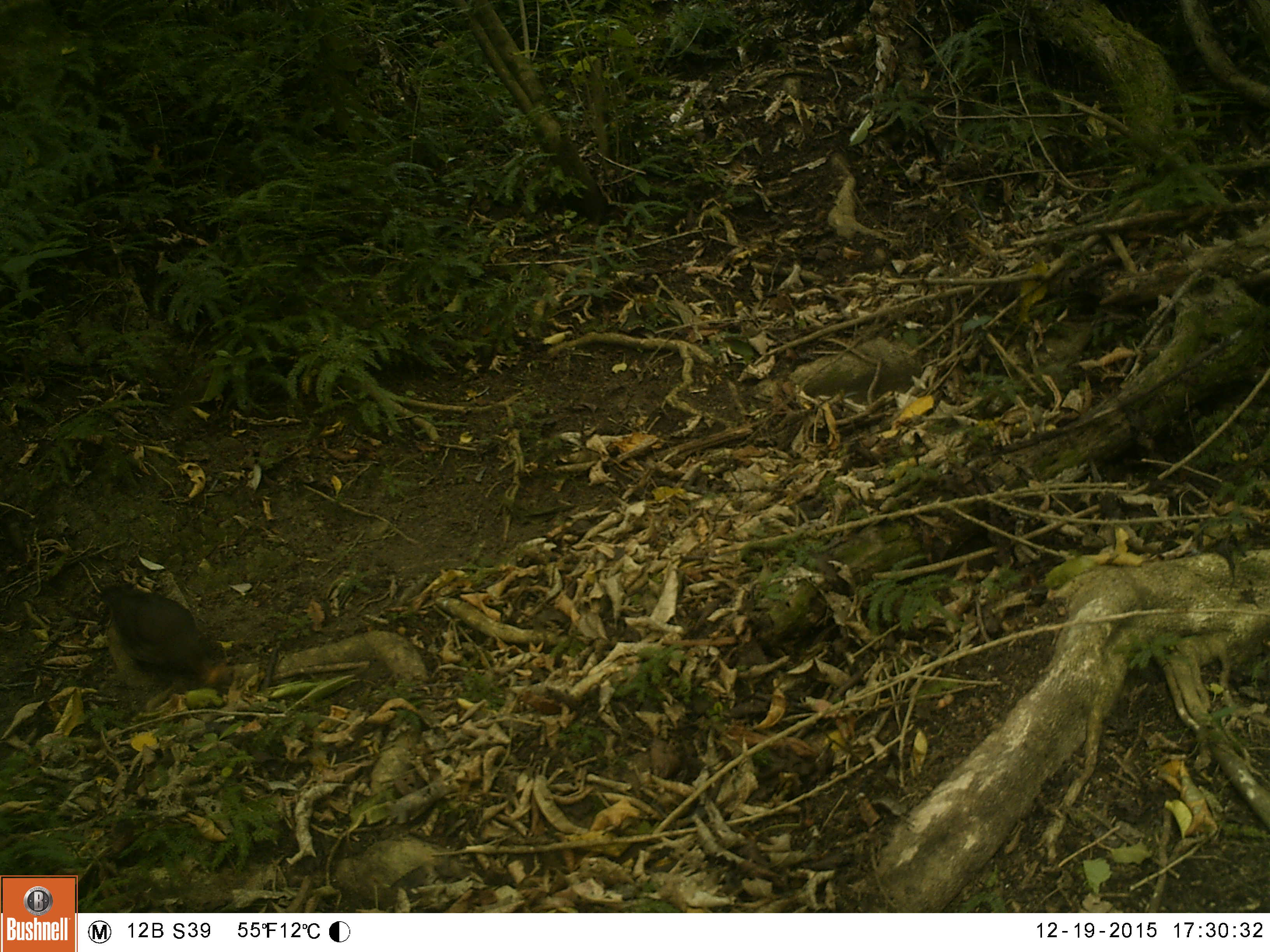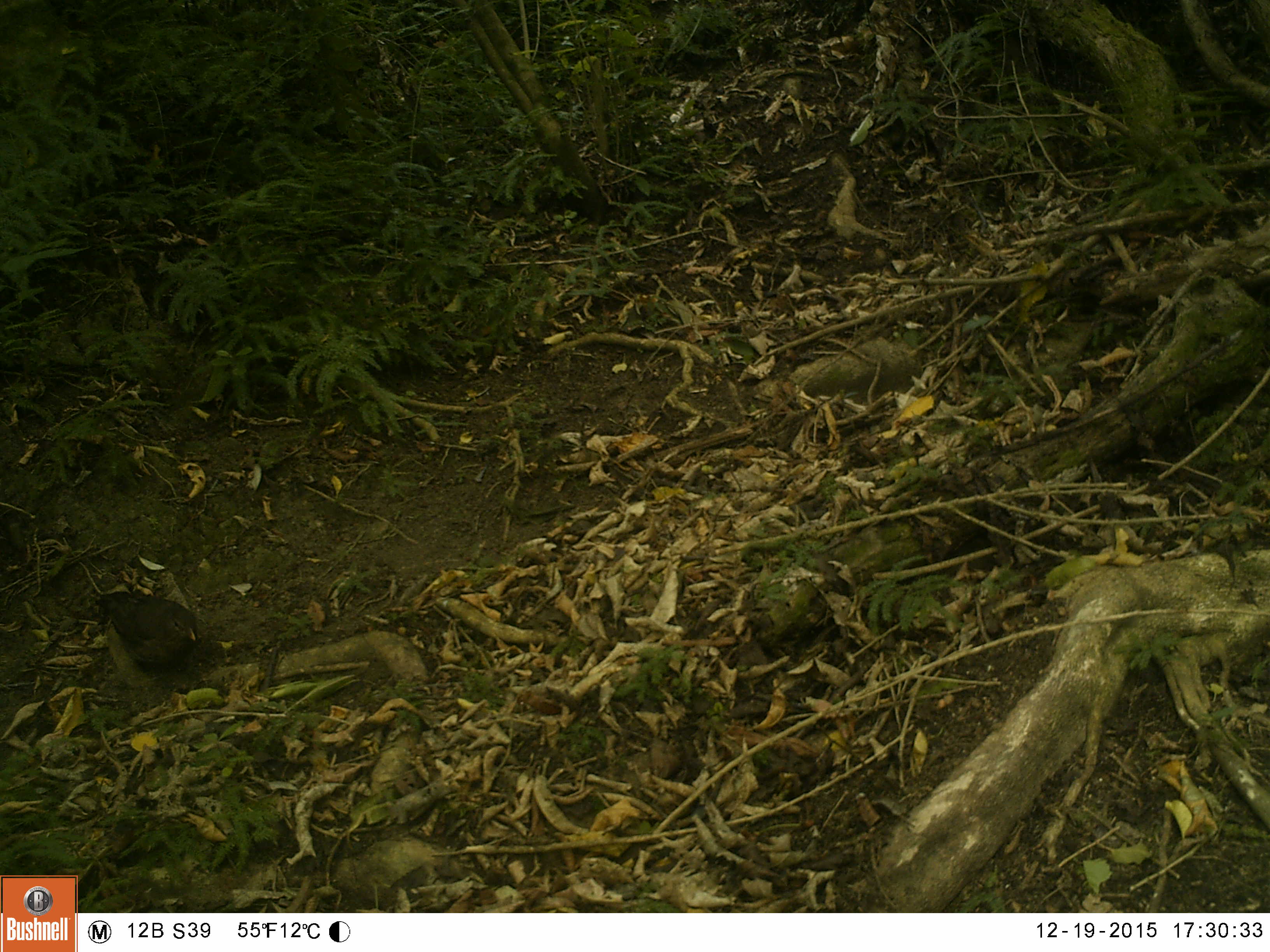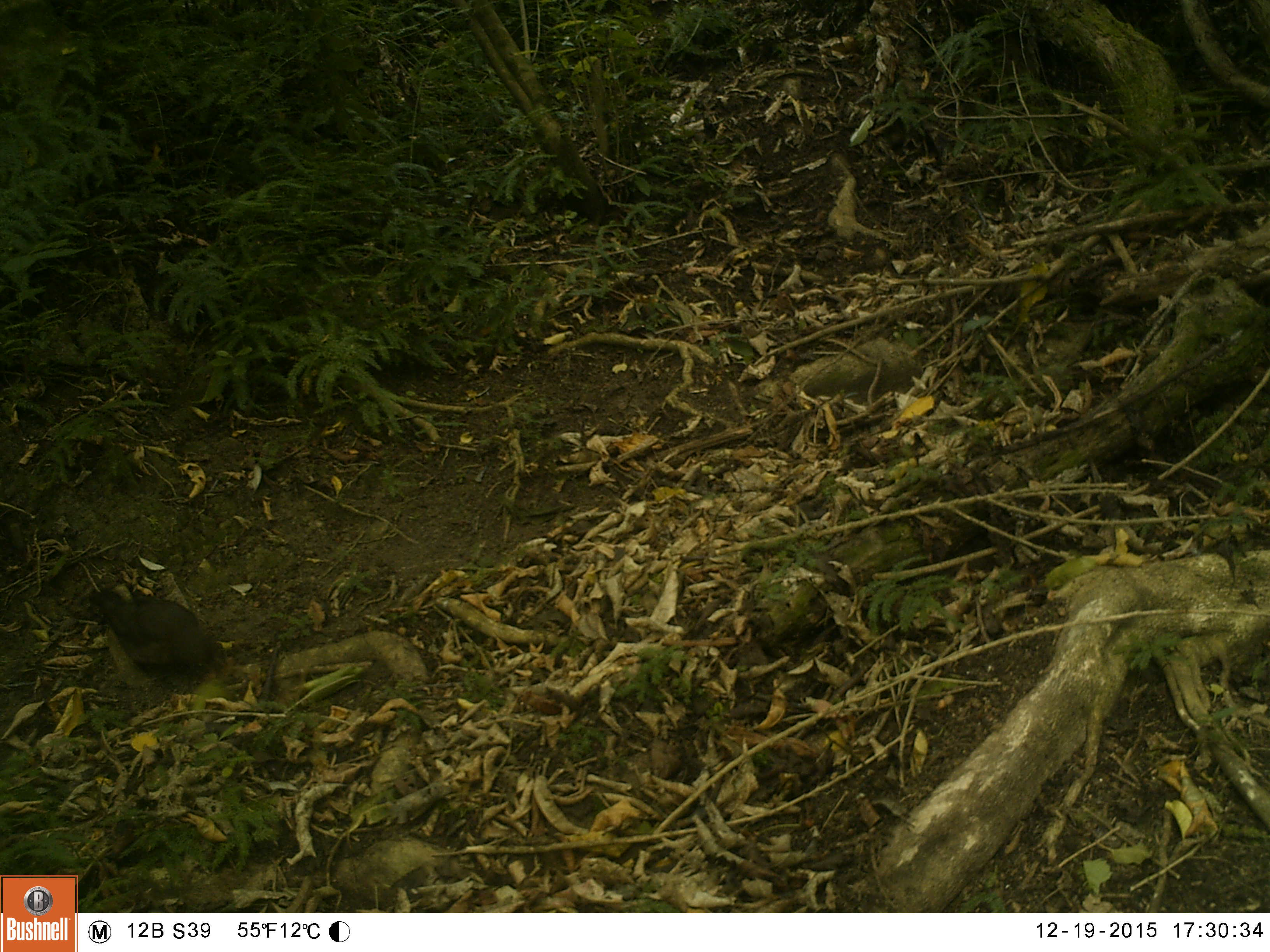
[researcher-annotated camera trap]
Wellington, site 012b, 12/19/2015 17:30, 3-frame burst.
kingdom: Animalia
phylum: Chordata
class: Aves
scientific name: Aves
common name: bird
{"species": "bird (Aves)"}